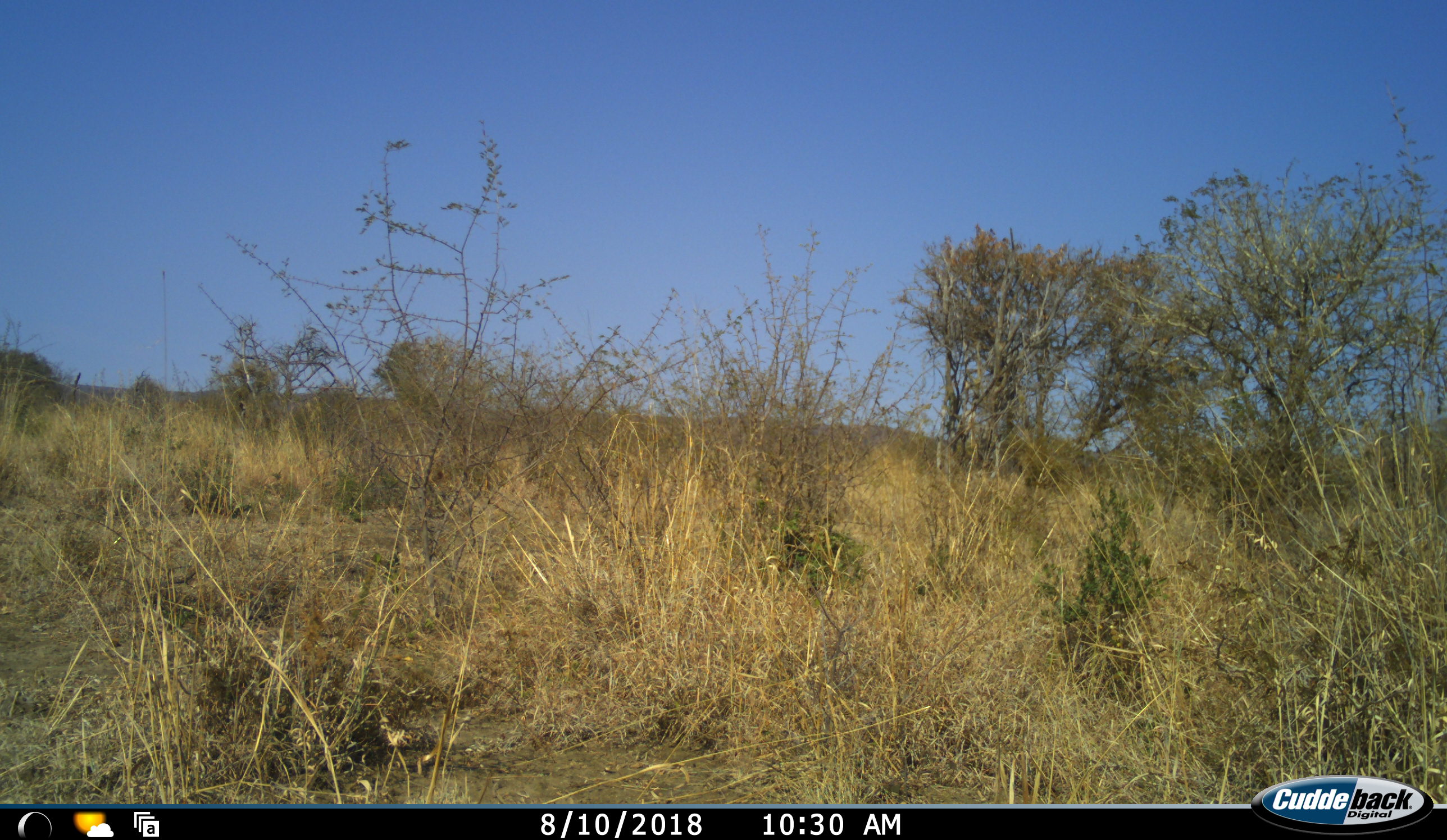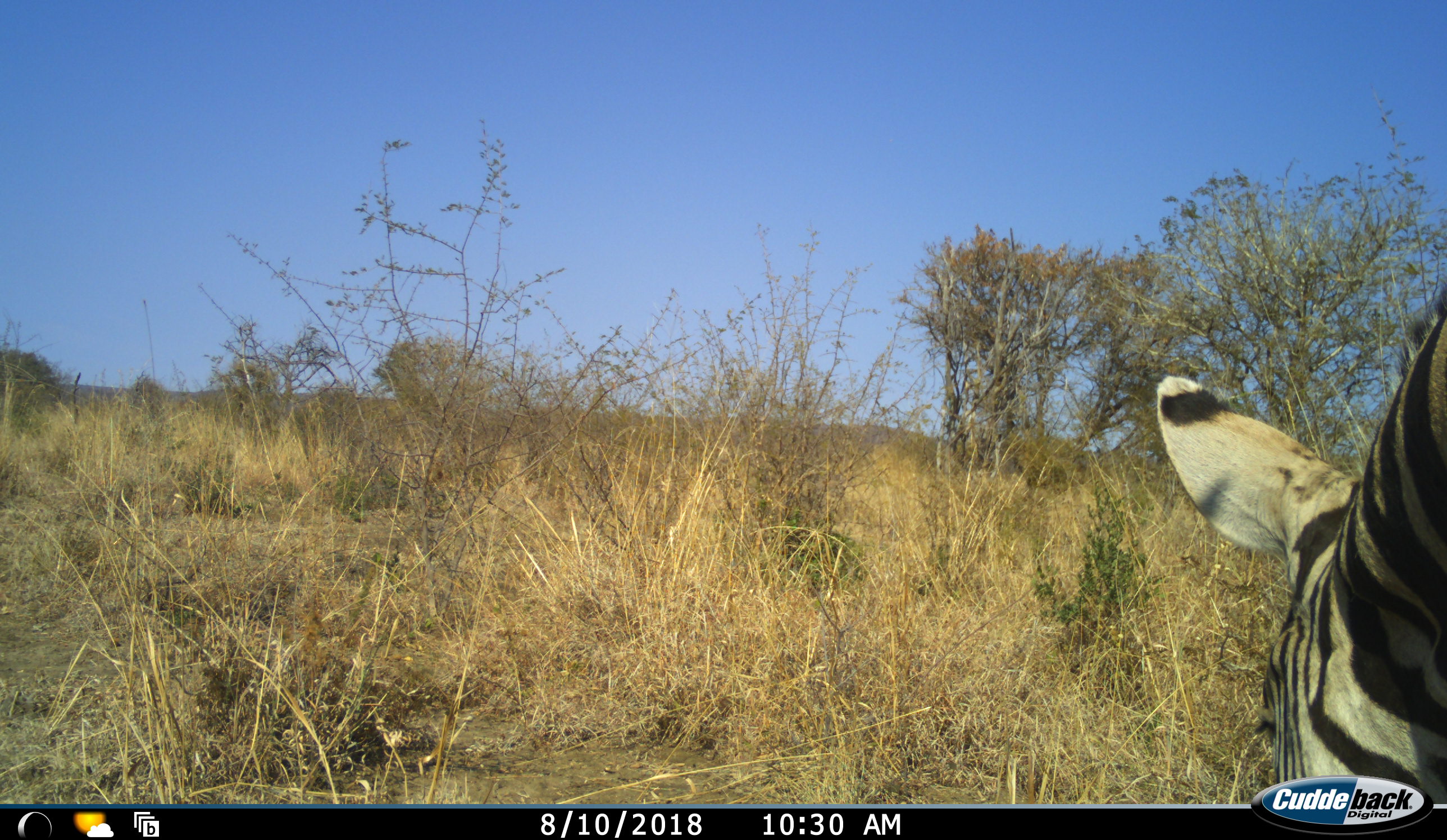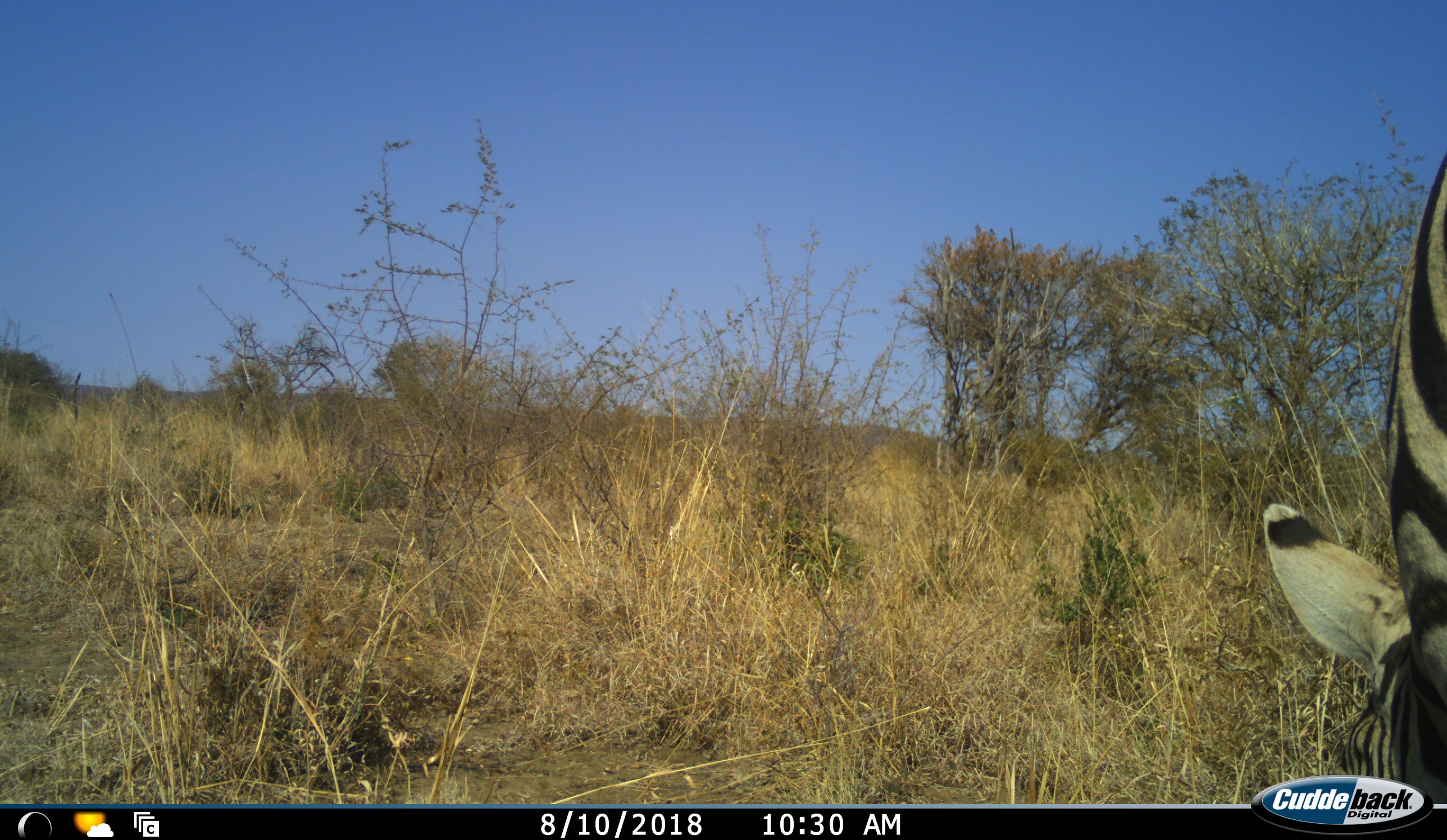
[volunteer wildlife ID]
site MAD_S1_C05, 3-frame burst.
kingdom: Animalia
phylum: Chordata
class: Mammalia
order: Perissodactyla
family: Equidae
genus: Equus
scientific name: Equus quagga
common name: plains zebra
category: zebraplains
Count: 1.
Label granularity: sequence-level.